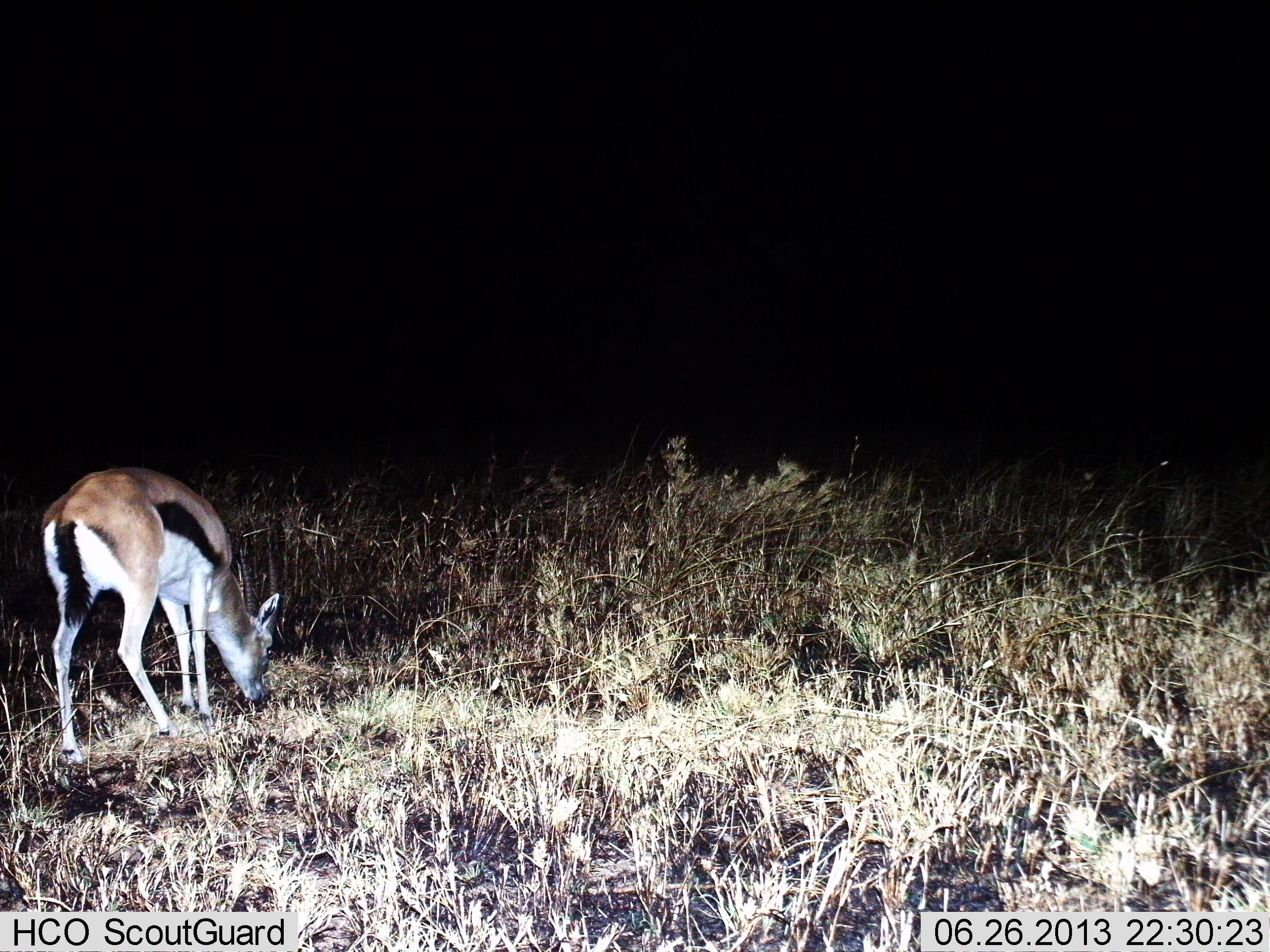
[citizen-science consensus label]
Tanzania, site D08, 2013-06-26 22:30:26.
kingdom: Animalia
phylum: Chordata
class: Mammalia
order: Artiodactyla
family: Bovidae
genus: Eudorcas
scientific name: Eudorcas thomsonii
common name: thomson's gazelle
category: gazellethomsons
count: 1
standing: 20%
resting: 0%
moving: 0%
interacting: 0%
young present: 0%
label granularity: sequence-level